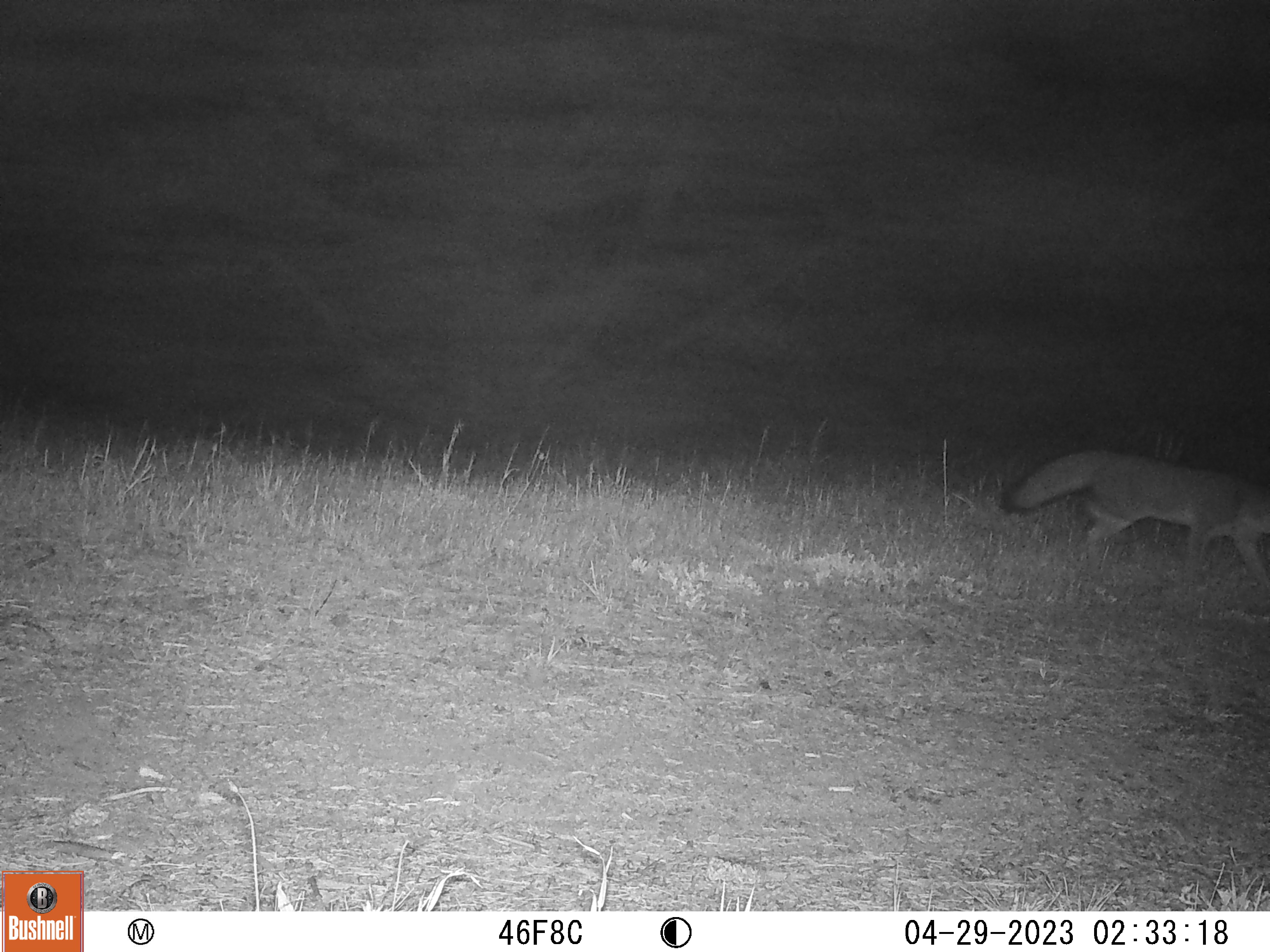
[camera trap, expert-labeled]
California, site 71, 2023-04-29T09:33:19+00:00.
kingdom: Animalia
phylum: Chordata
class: Mammalia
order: Carnivora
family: Canidae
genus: Urocyon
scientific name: Urocyon cinereoargenteus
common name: gray fox